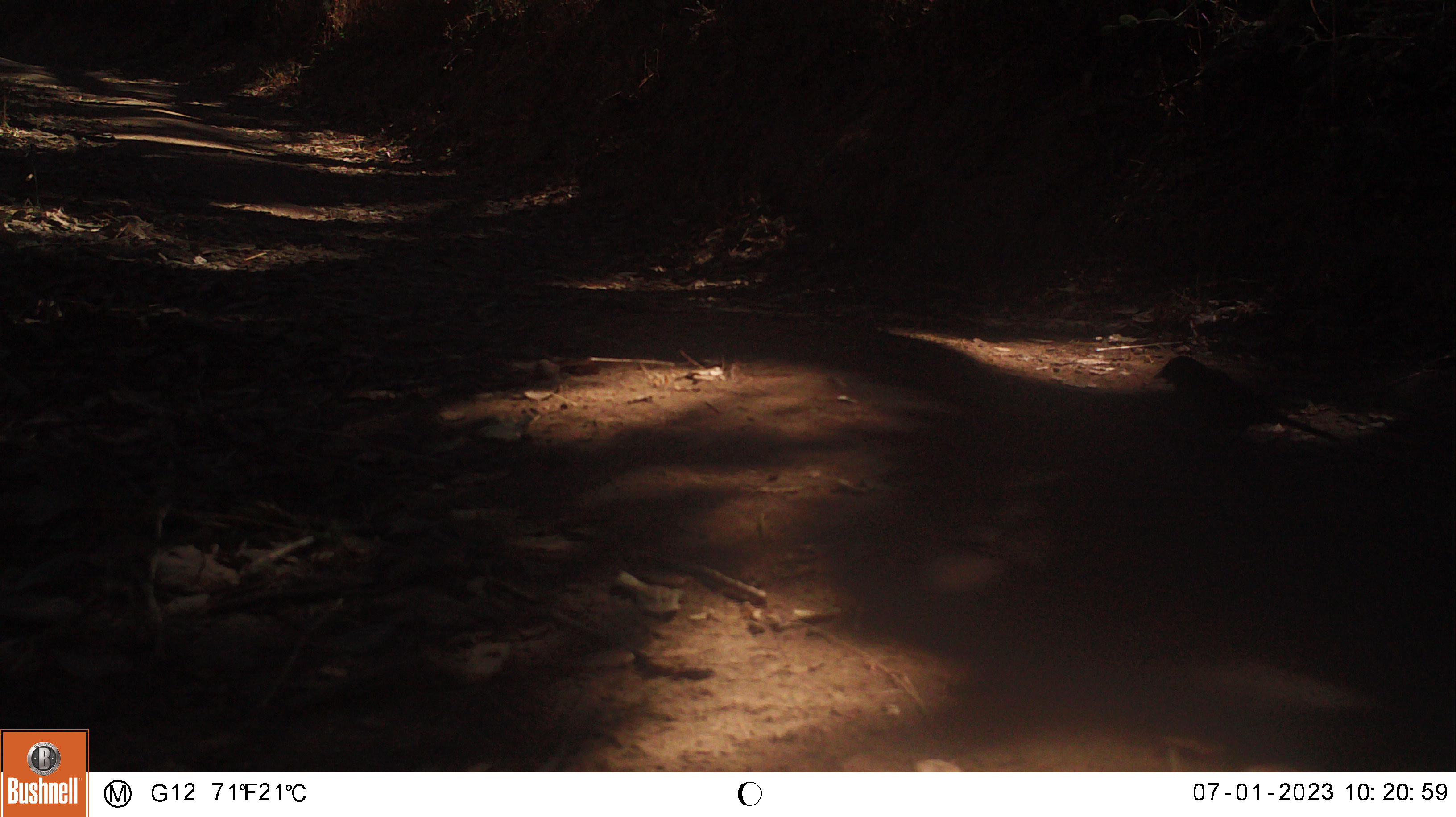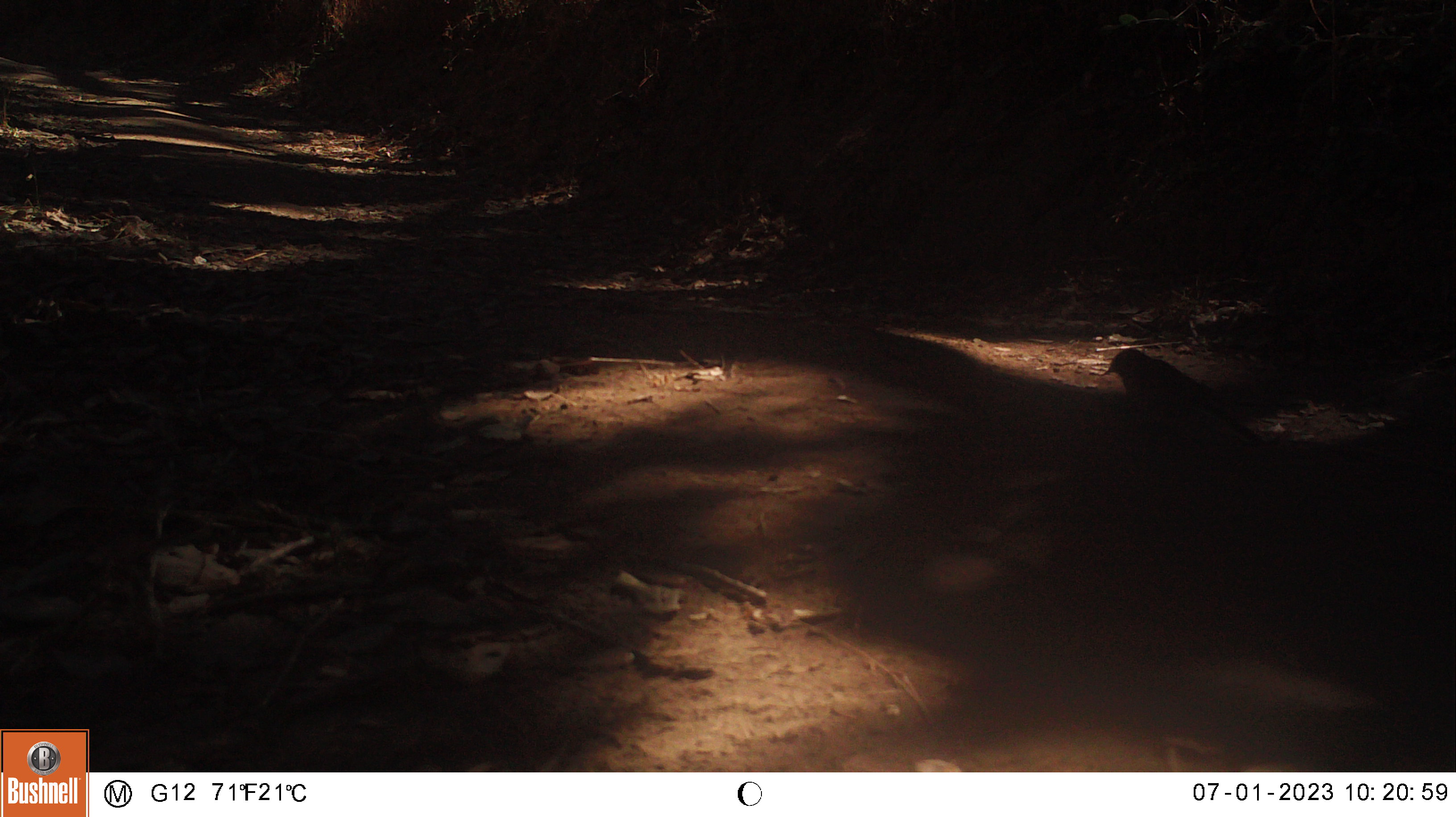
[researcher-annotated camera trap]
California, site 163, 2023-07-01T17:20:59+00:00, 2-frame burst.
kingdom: Animalia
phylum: Chordata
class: Aves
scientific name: Aves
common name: bird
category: unknown bird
Unknown bird (bird) (Aves).